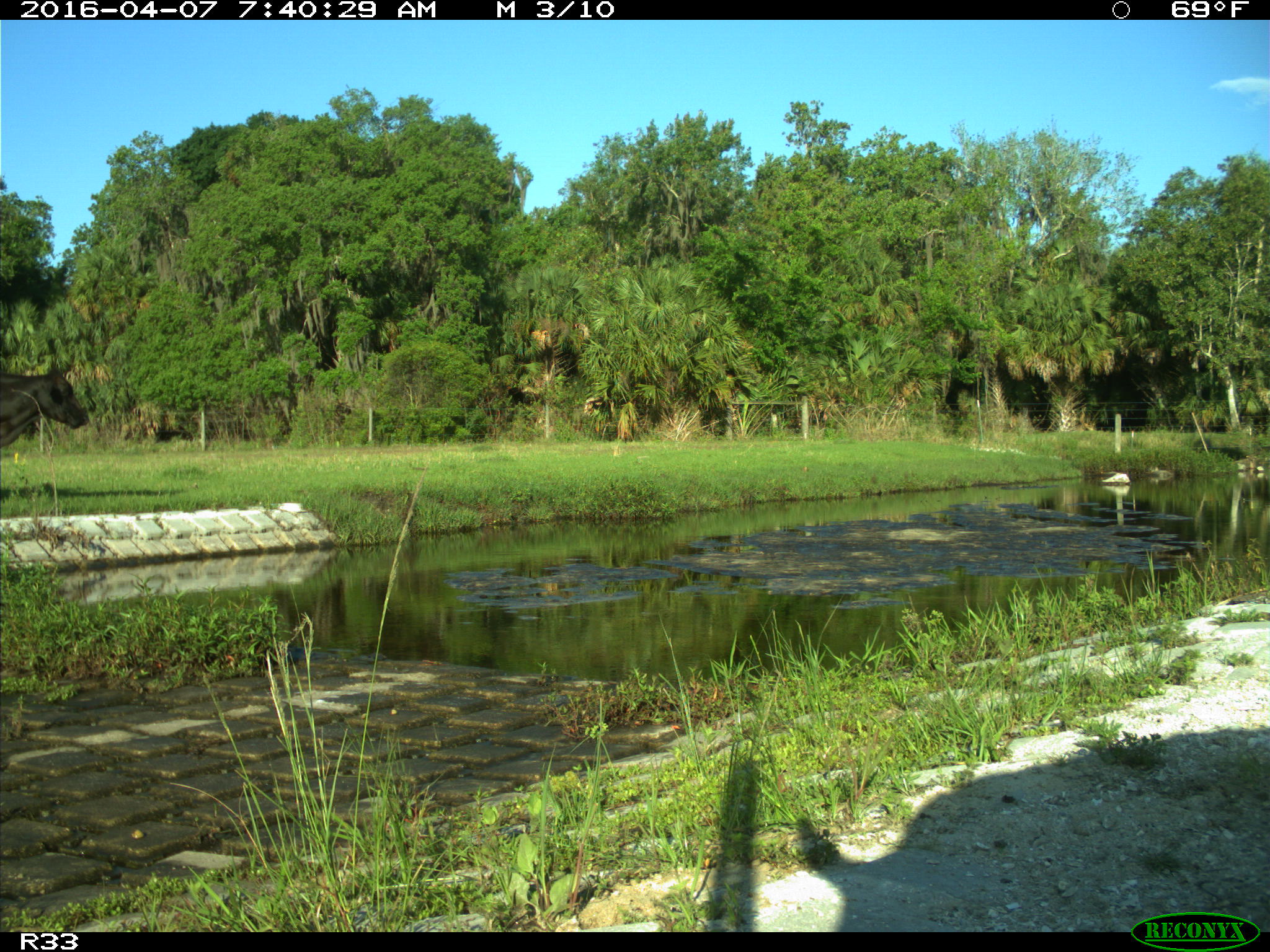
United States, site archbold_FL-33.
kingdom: Animalia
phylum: Chordata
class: Mammalia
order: Artiodactyla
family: Bovidae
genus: Bos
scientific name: Bos taurus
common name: domestic cow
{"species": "Bos taurus (domestic cow)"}